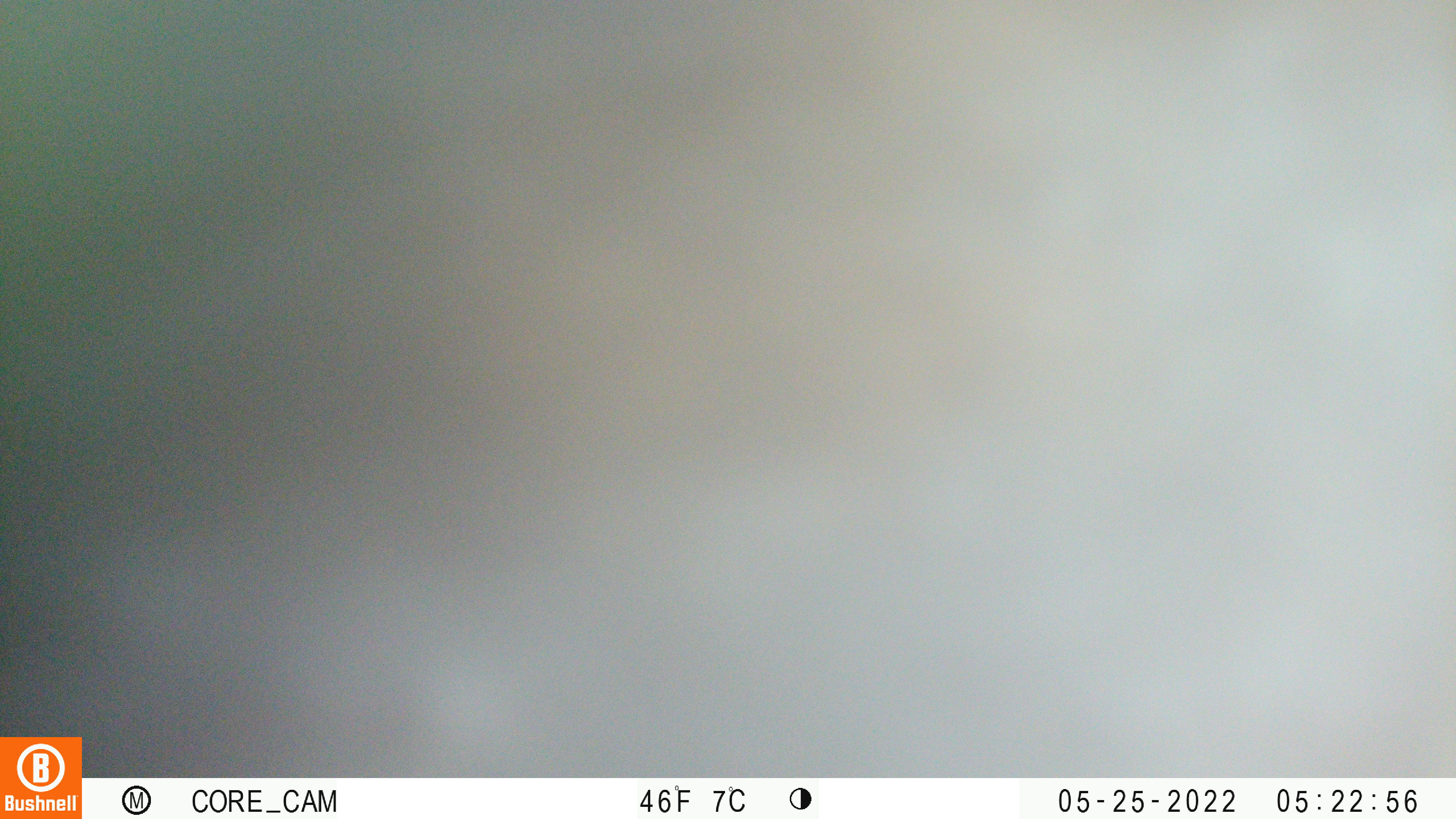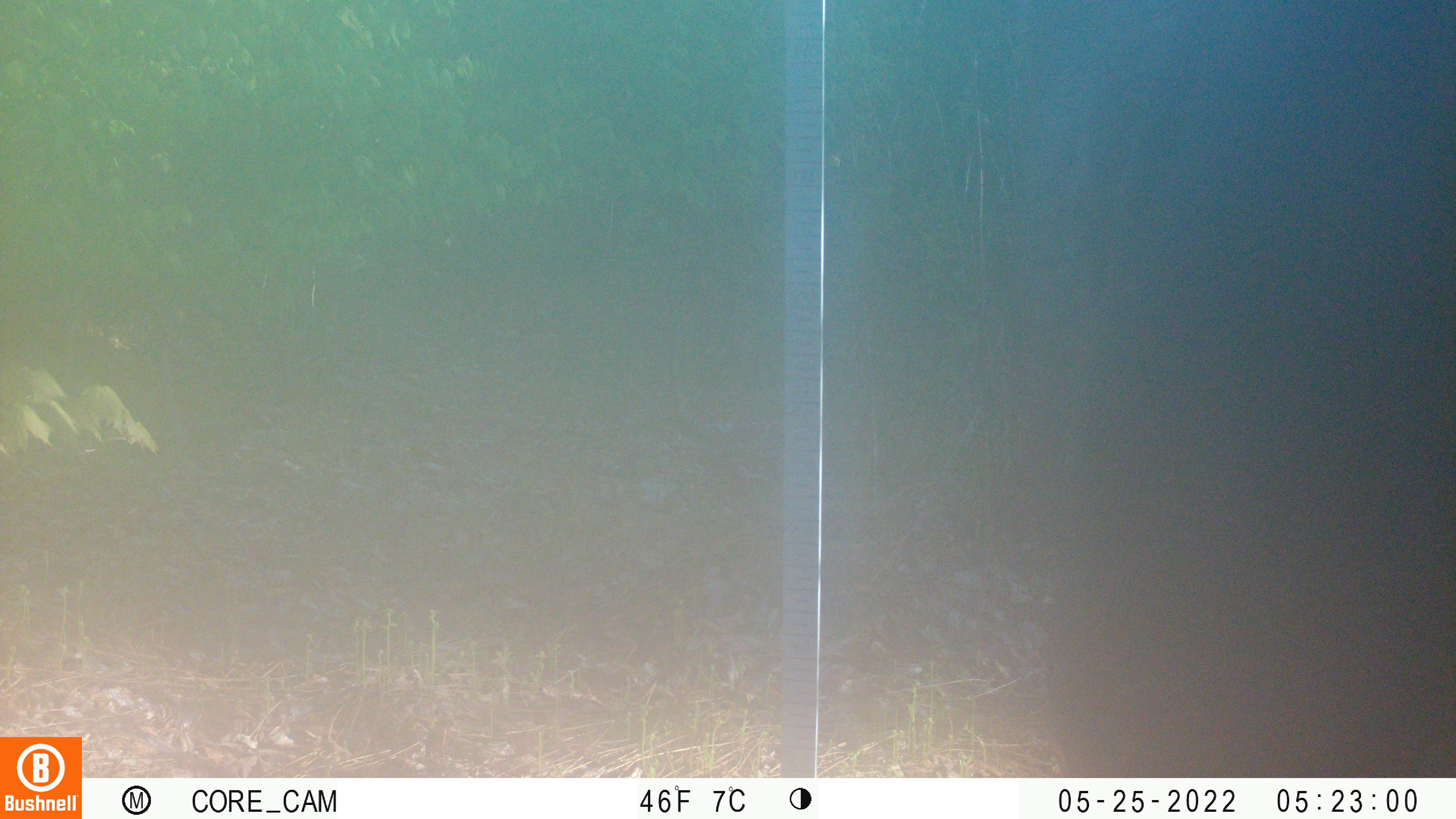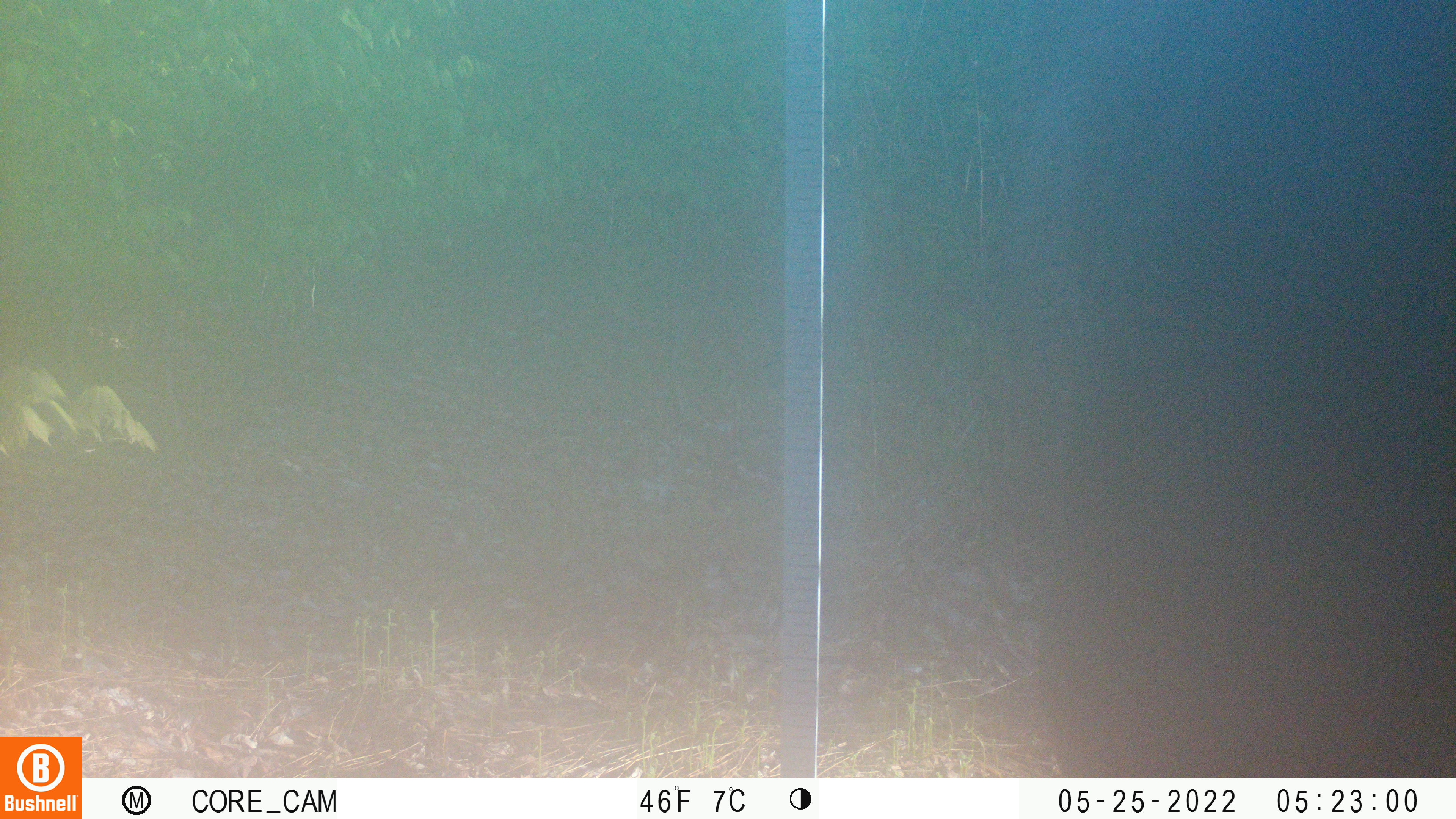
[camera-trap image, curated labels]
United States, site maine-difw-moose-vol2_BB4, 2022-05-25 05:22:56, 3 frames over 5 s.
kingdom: Animalia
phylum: Chordata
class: Mammalia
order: Artiodactyla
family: Cervidae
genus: Alces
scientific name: Alces alces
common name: moose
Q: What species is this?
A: Moose (Alces alces).